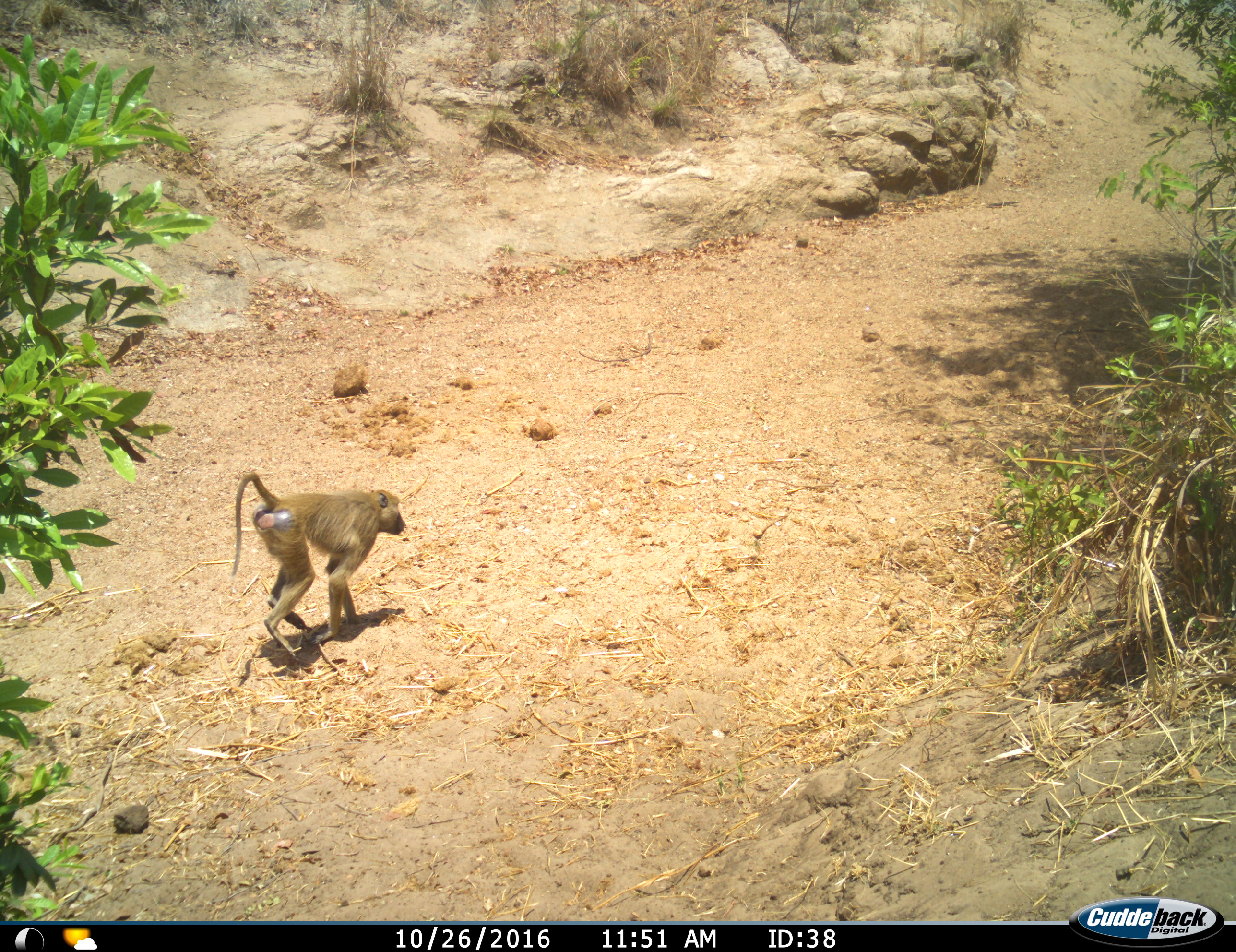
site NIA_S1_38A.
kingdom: Animalia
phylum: Chordata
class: Mammalia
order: Primates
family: Cercopithecidae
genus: Papio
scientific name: Papio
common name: baboon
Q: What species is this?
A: Baboon (Papio).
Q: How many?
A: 1.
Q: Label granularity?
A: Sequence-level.